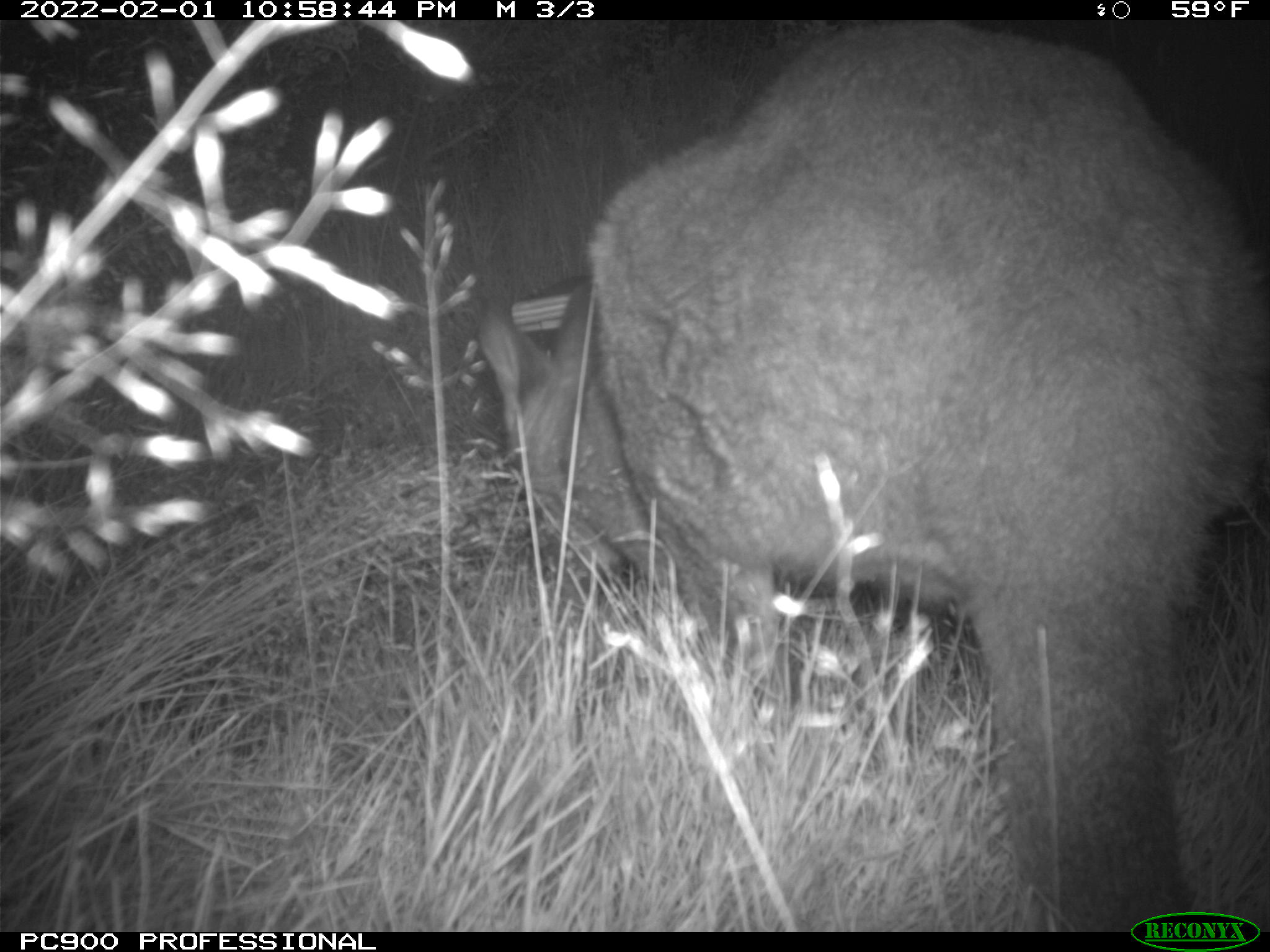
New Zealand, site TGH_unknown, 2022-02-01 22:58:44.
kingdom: Animalia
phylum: Chordata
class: Mammalia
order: Diprotodontia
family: Macropodidae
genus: Notamacropus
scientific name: Notamacropus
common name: wallaby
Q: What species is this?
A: Wallaby (Notamacropus).